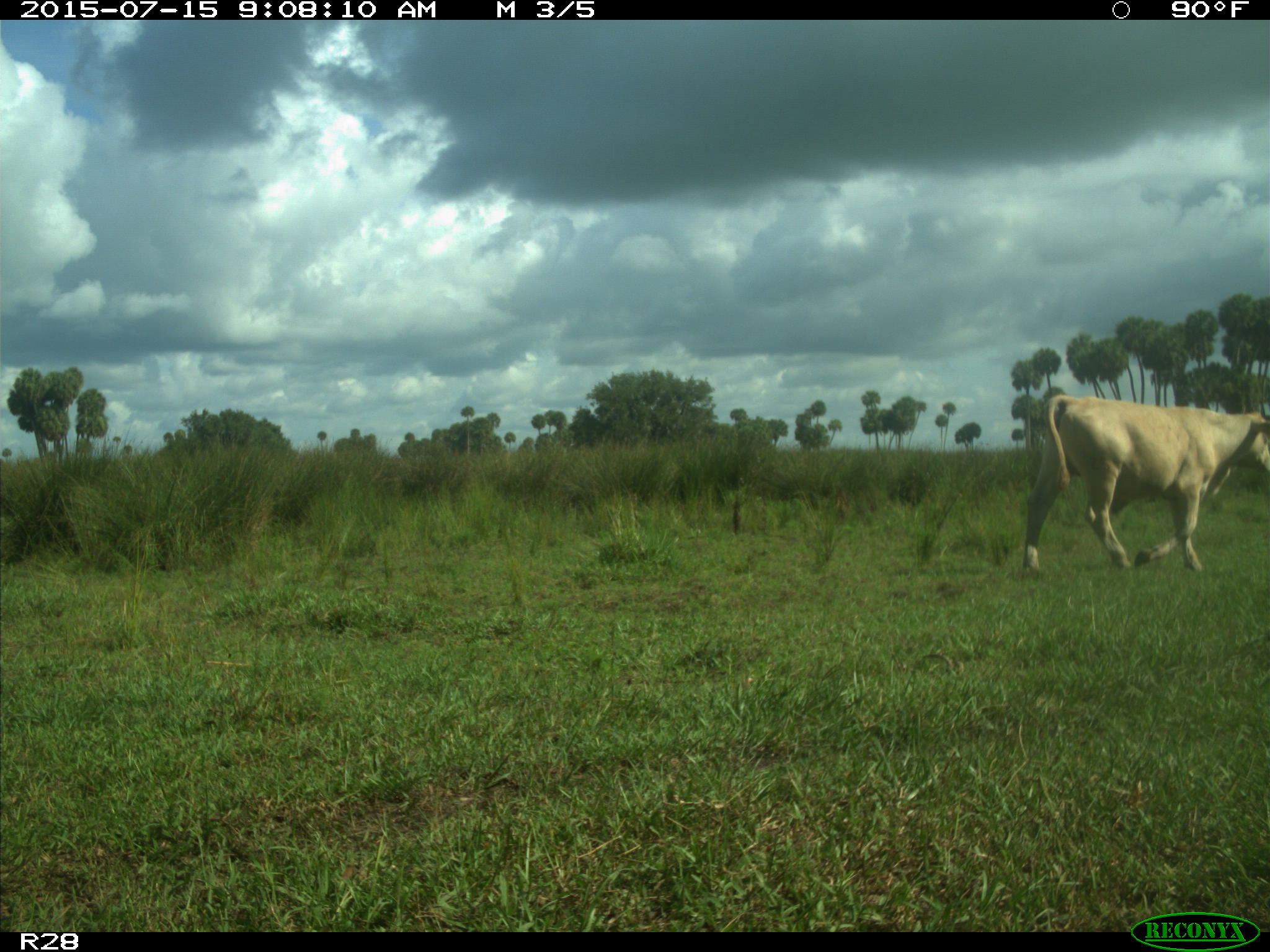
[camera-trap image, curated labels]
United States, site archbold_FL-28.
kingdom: Animalia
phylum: Chordata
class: Mammalia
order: Artiodactyla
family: Bovidae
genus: Bos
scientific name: Bos taurus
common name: domestic cow